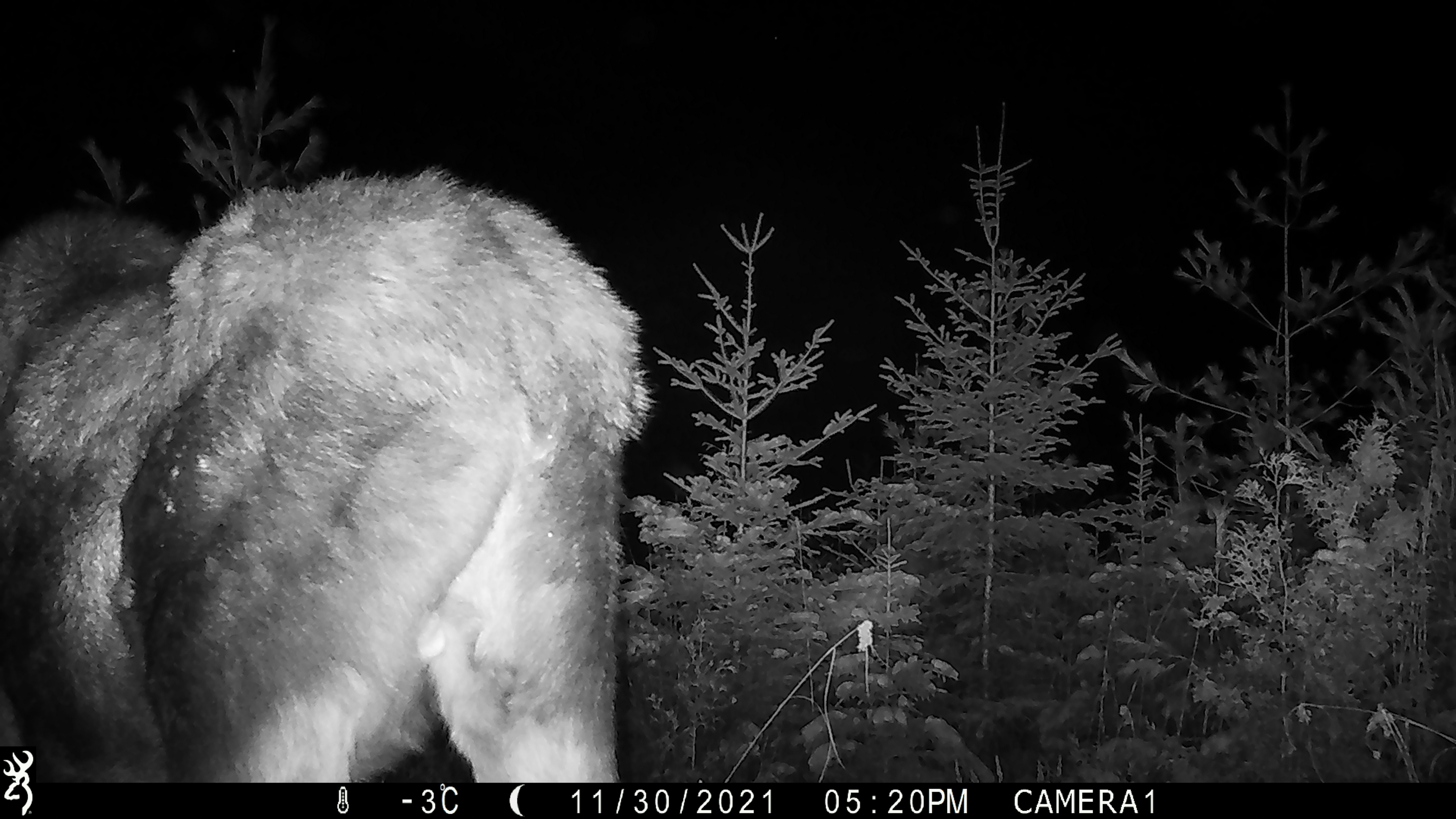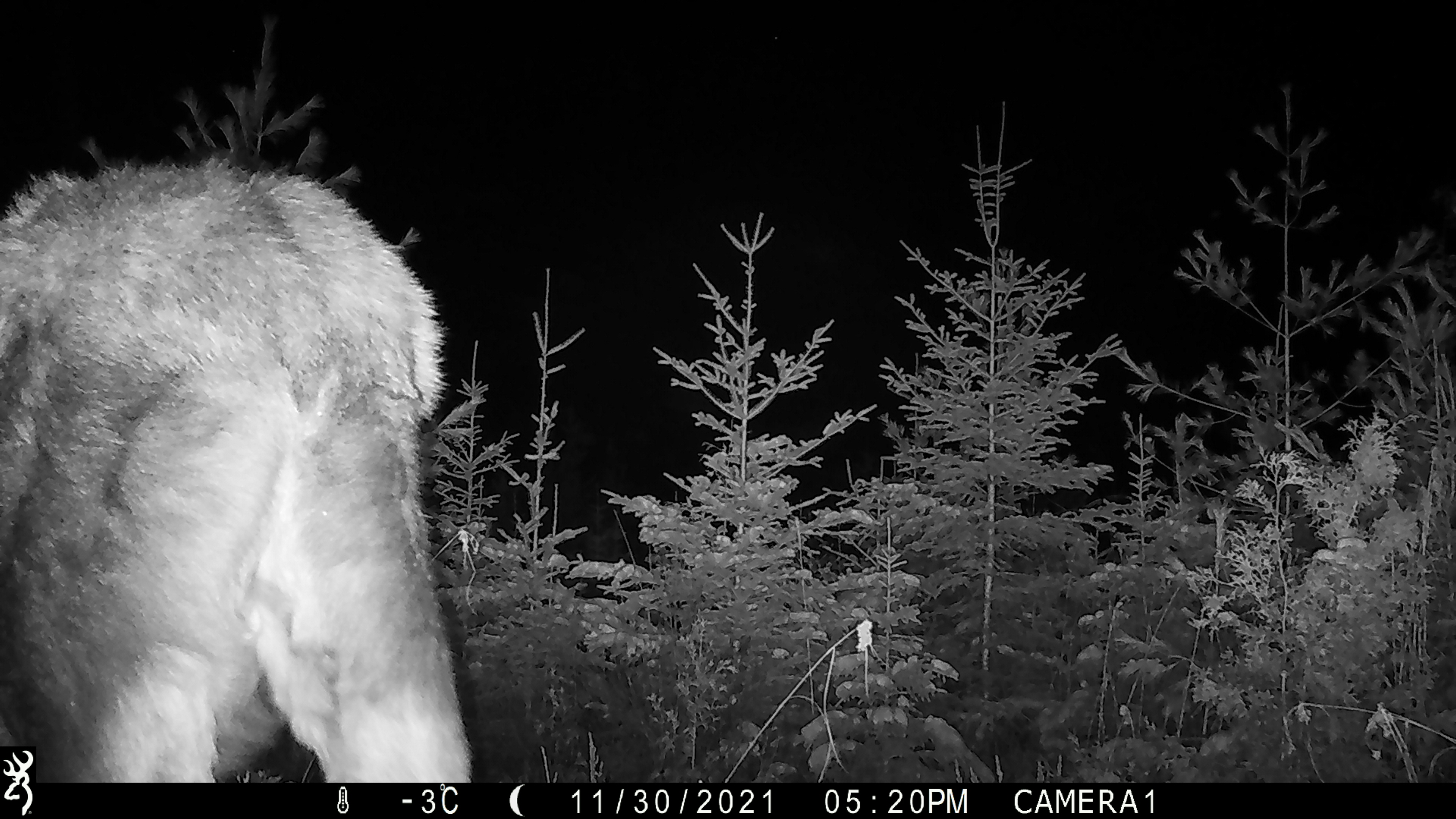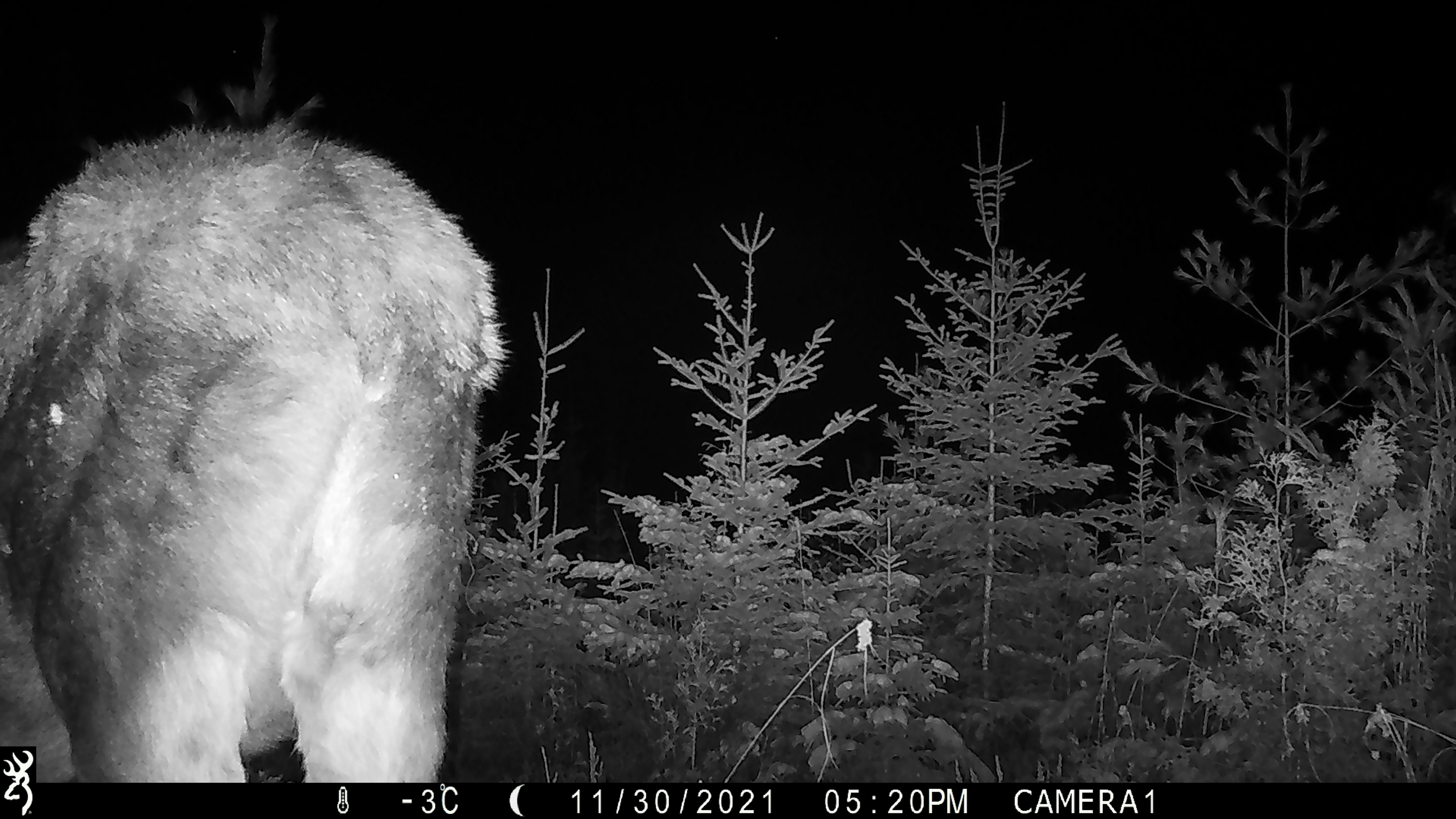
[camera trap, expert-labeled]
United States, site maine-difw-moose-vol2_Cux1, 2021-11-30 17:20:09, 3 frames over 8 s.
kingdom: Animalia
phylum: Chordata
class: Mammalia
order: Artiodactyla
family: Cervidae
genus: Alces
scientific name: Alces alces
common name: moose